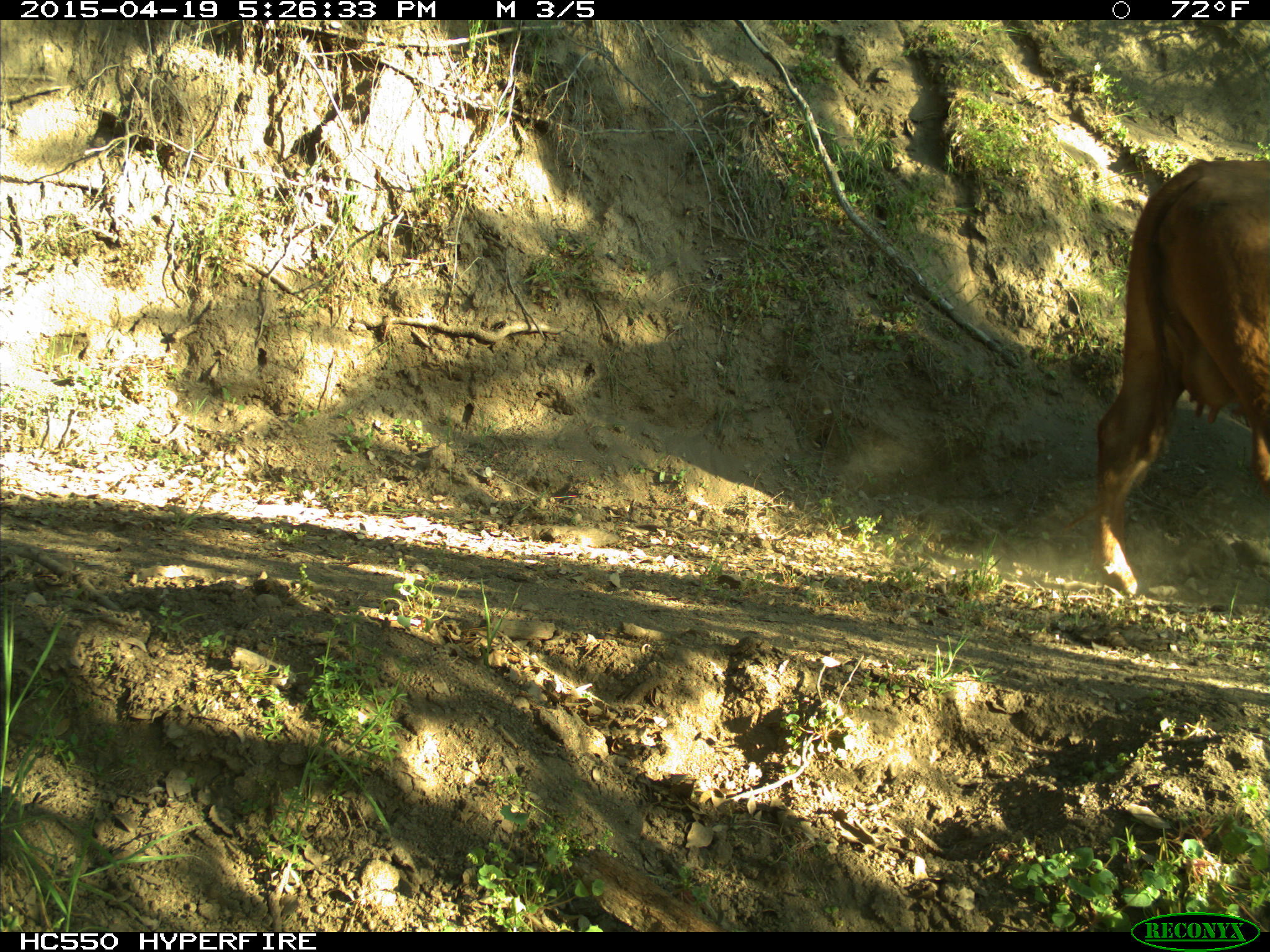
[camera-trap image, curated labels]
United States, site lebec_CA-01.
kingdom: Animalia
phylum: Chordata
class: Mammalia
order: Artiodactyla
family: Bovidae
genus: Bos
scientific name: Bos taurus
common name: domestic cow